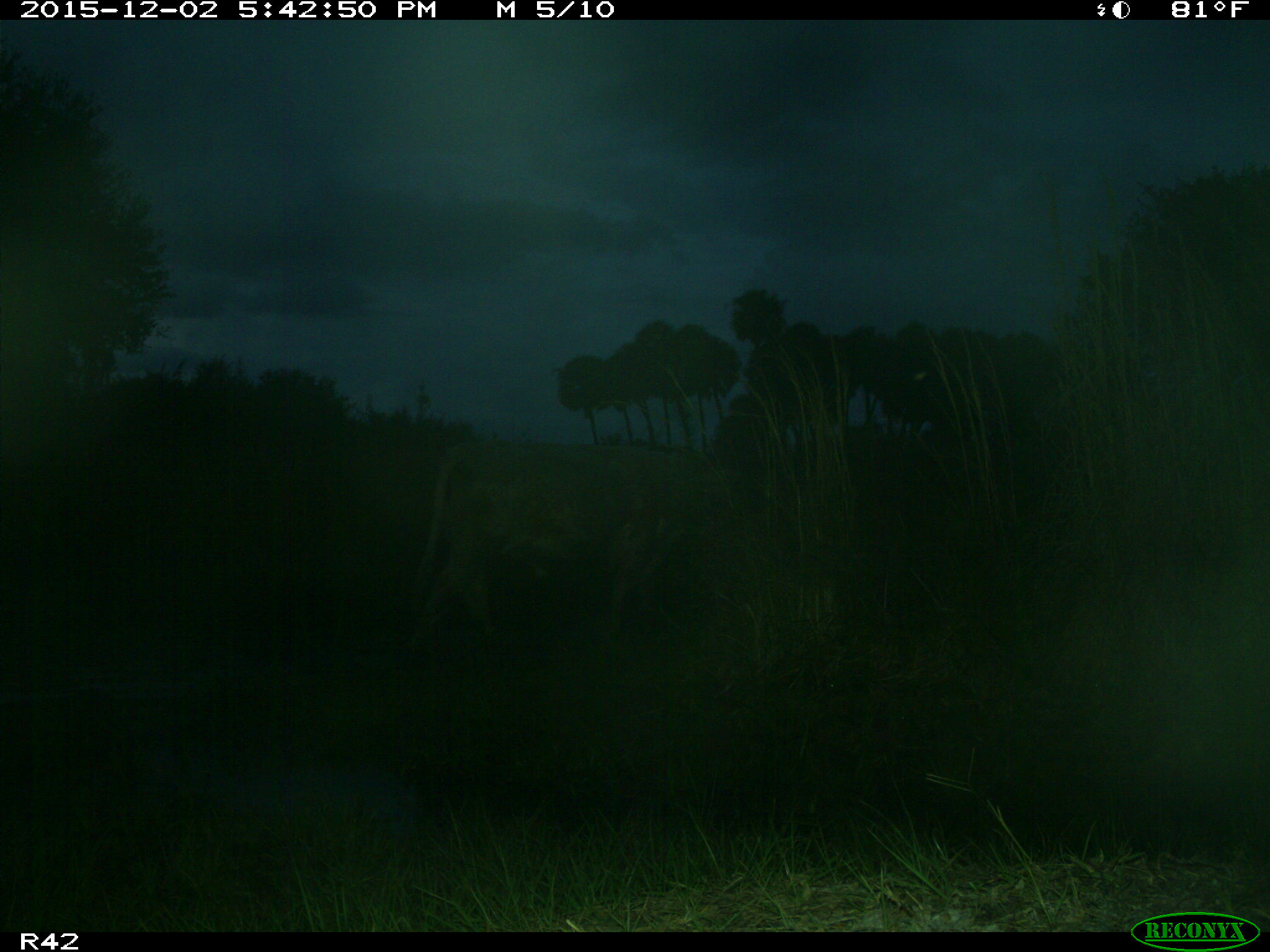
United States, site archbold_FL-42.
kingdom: Animalia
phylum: Chordata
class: Mammalia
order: Artiodactyla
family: Bovidae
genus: Bos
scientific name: Bos taurus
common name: domestic cow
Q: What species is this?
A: Bos taurus (domestic cow).